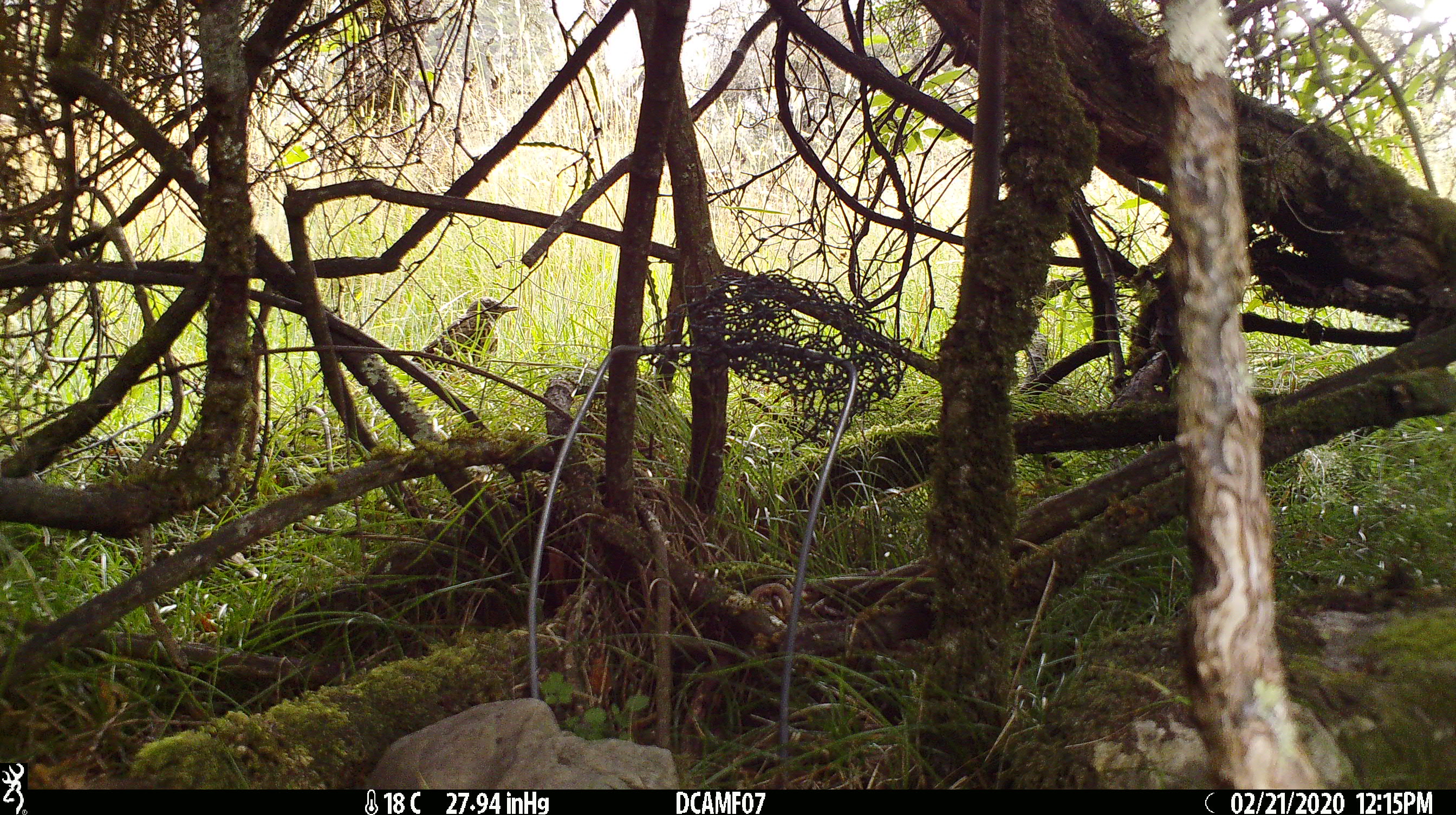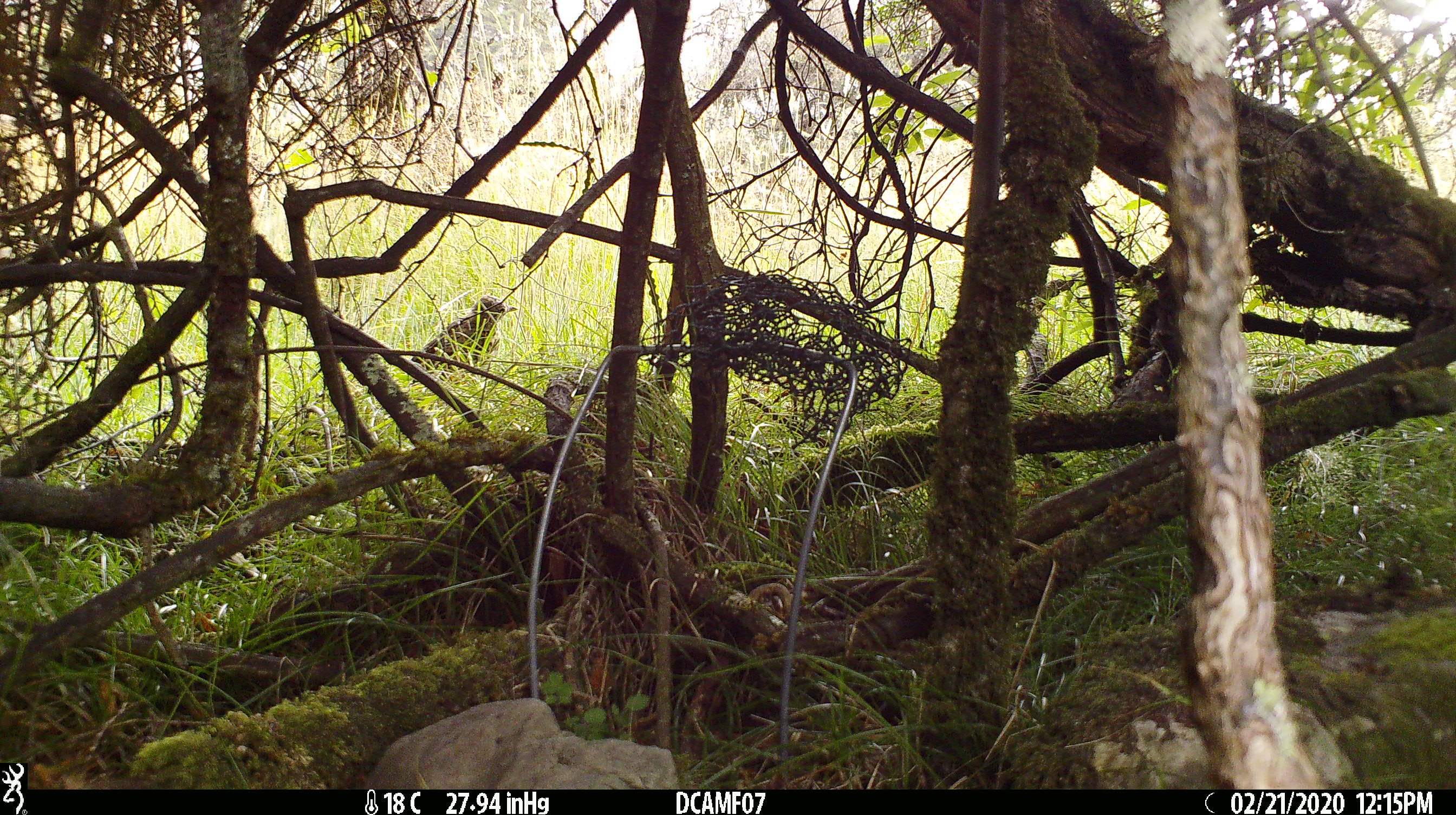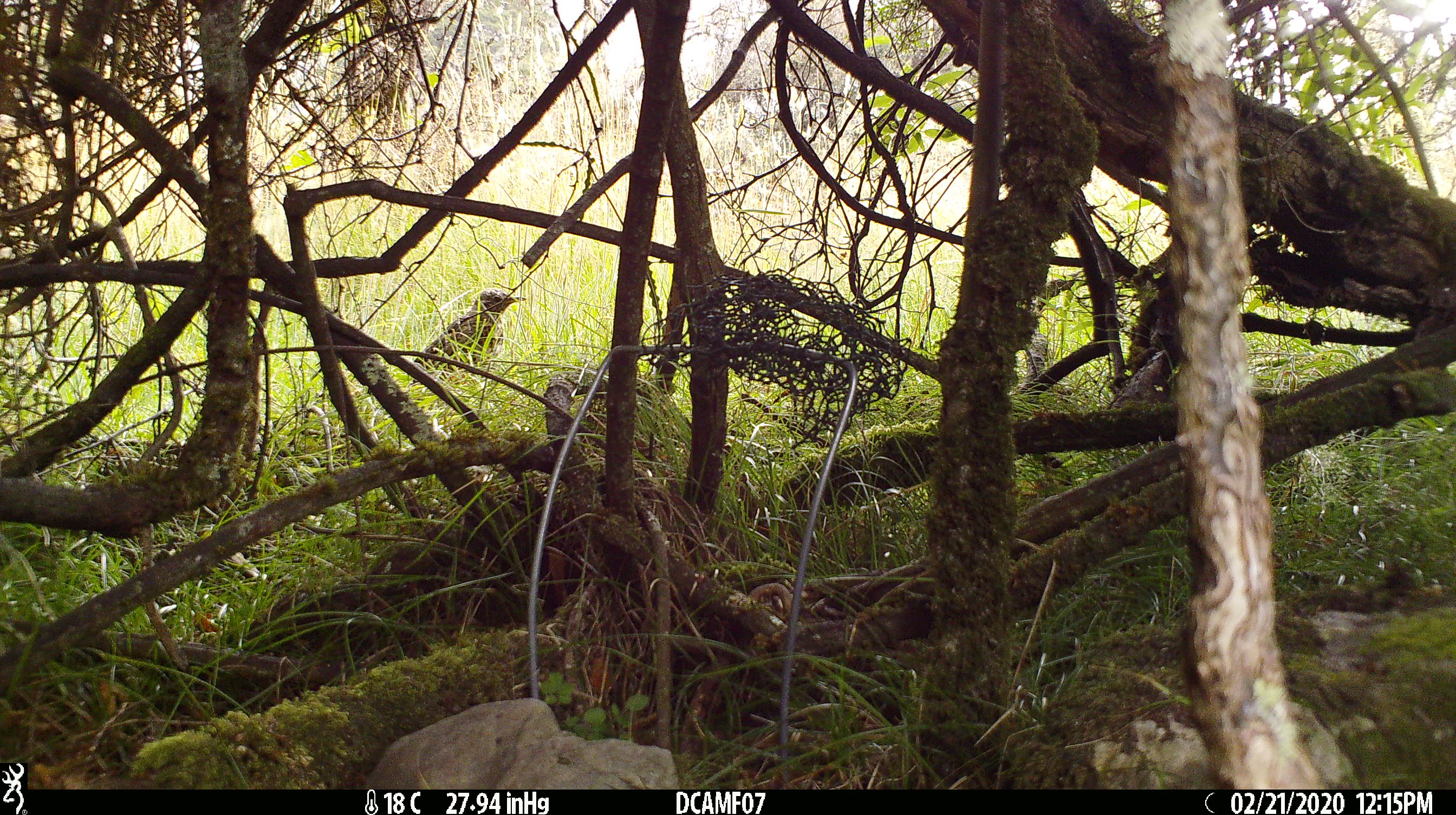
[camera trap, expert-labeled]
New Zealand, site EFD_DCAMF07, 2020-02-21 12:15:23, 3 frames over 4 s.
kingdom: Animalia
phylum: Chordata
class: Aves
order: Passeriformes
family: Turdidae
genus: Turdus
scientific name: Turdus philomelos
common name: song thrush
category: thrush